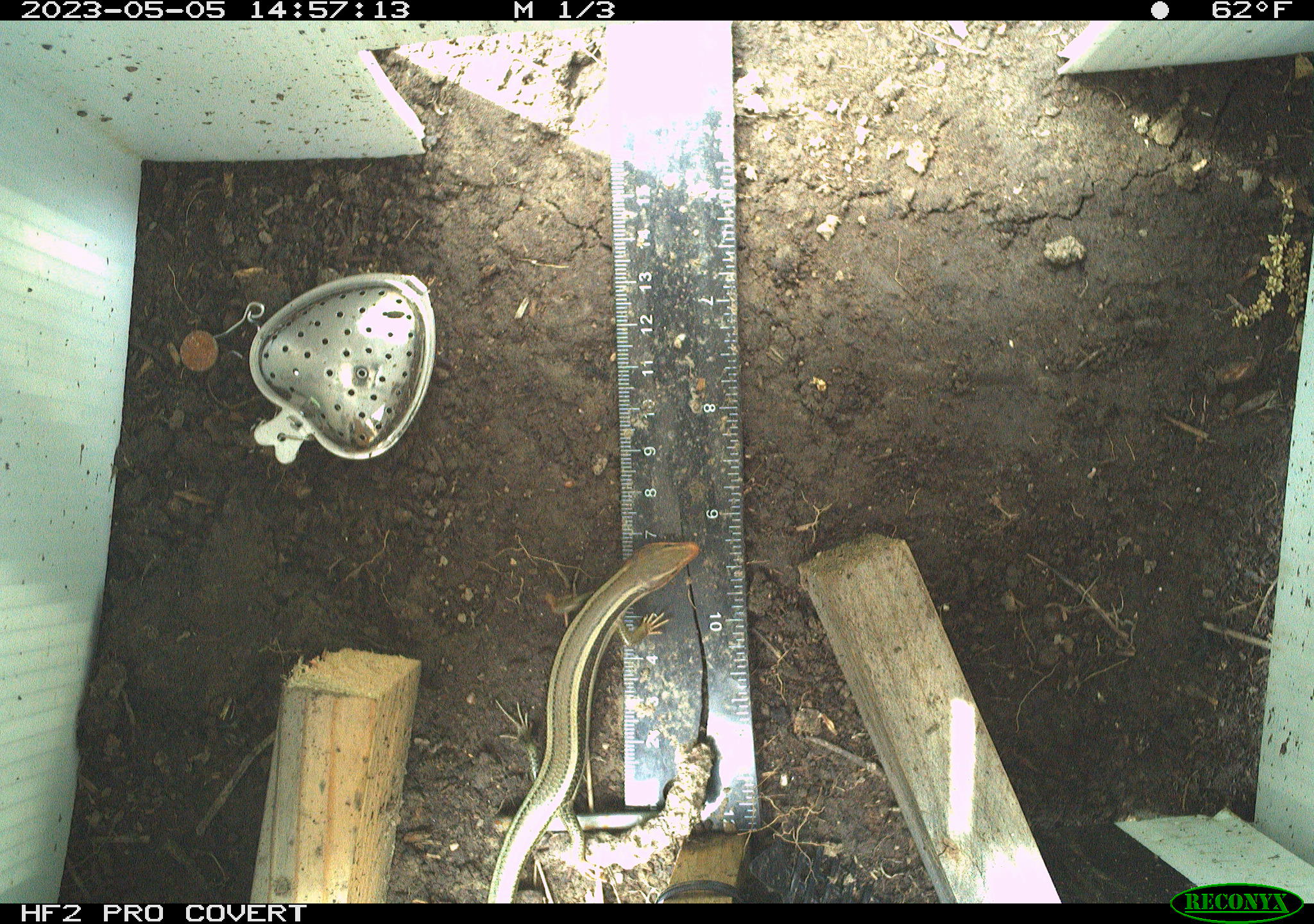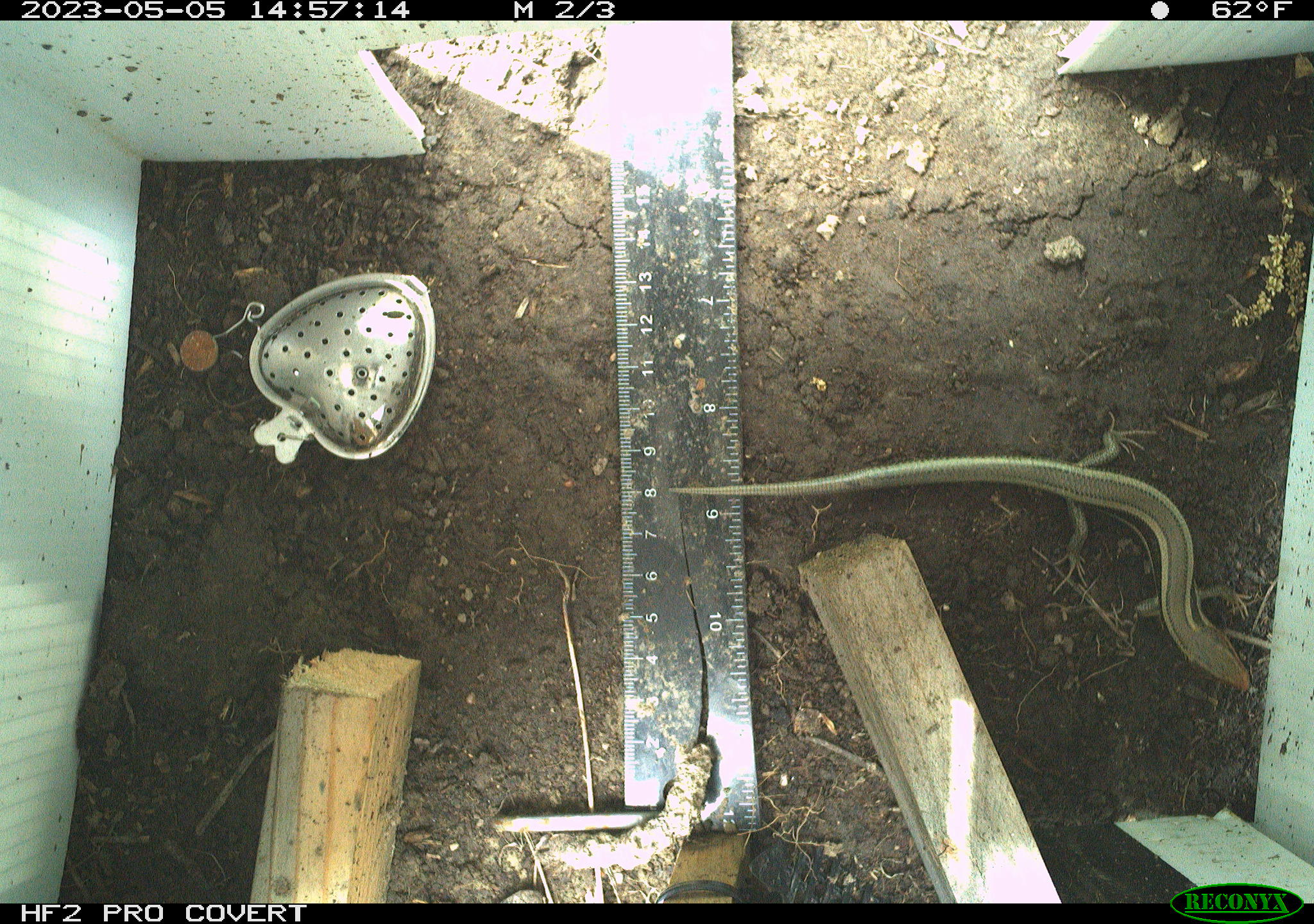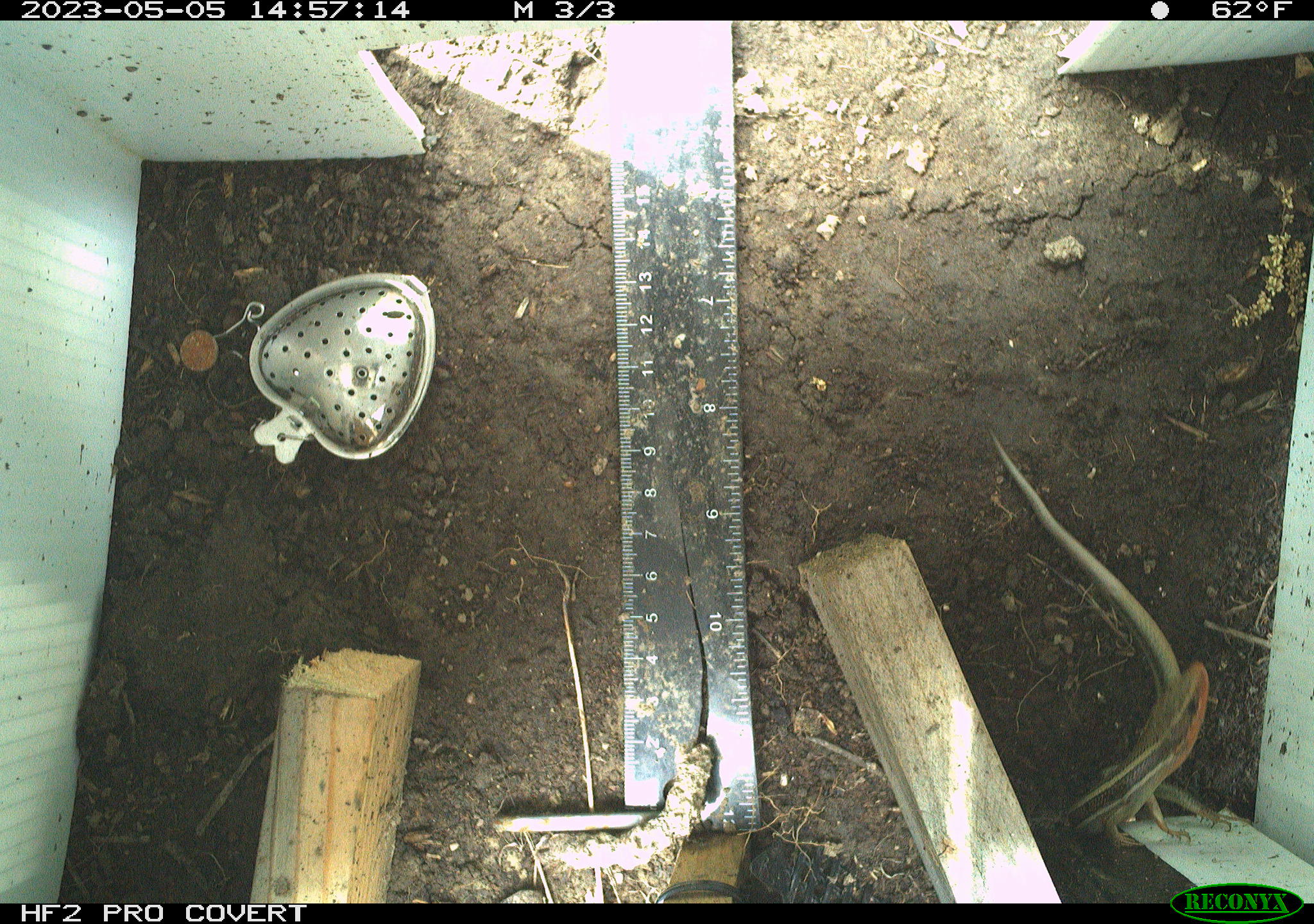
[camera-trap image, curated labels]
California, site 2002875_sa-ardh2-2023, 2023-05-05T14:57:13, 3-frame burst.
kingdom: Animalia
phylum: Chordata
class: Reptilia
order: Squamata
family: Scincidae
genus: Plestiodon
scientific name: Plestiodon skiltonianus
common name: western skink